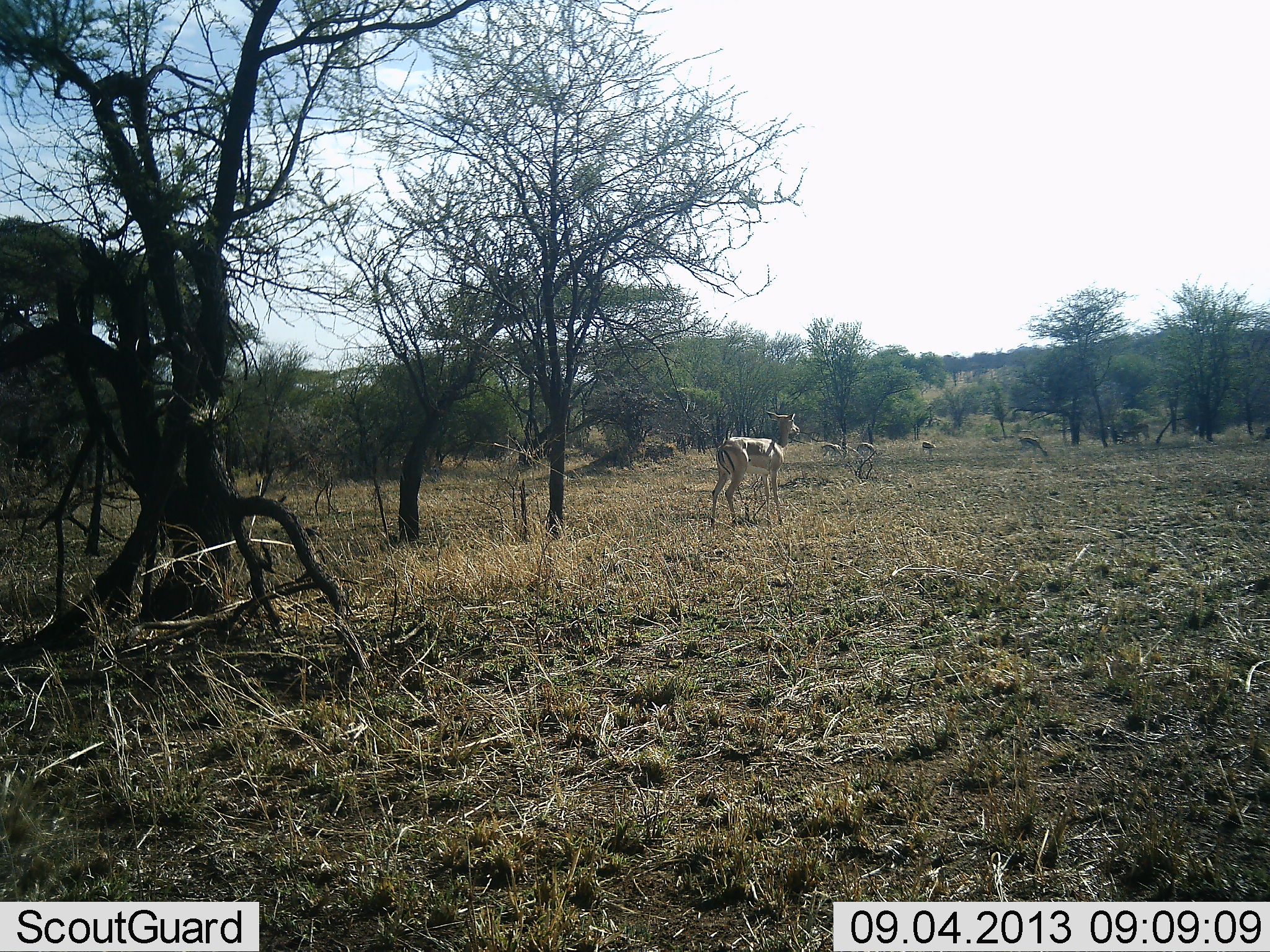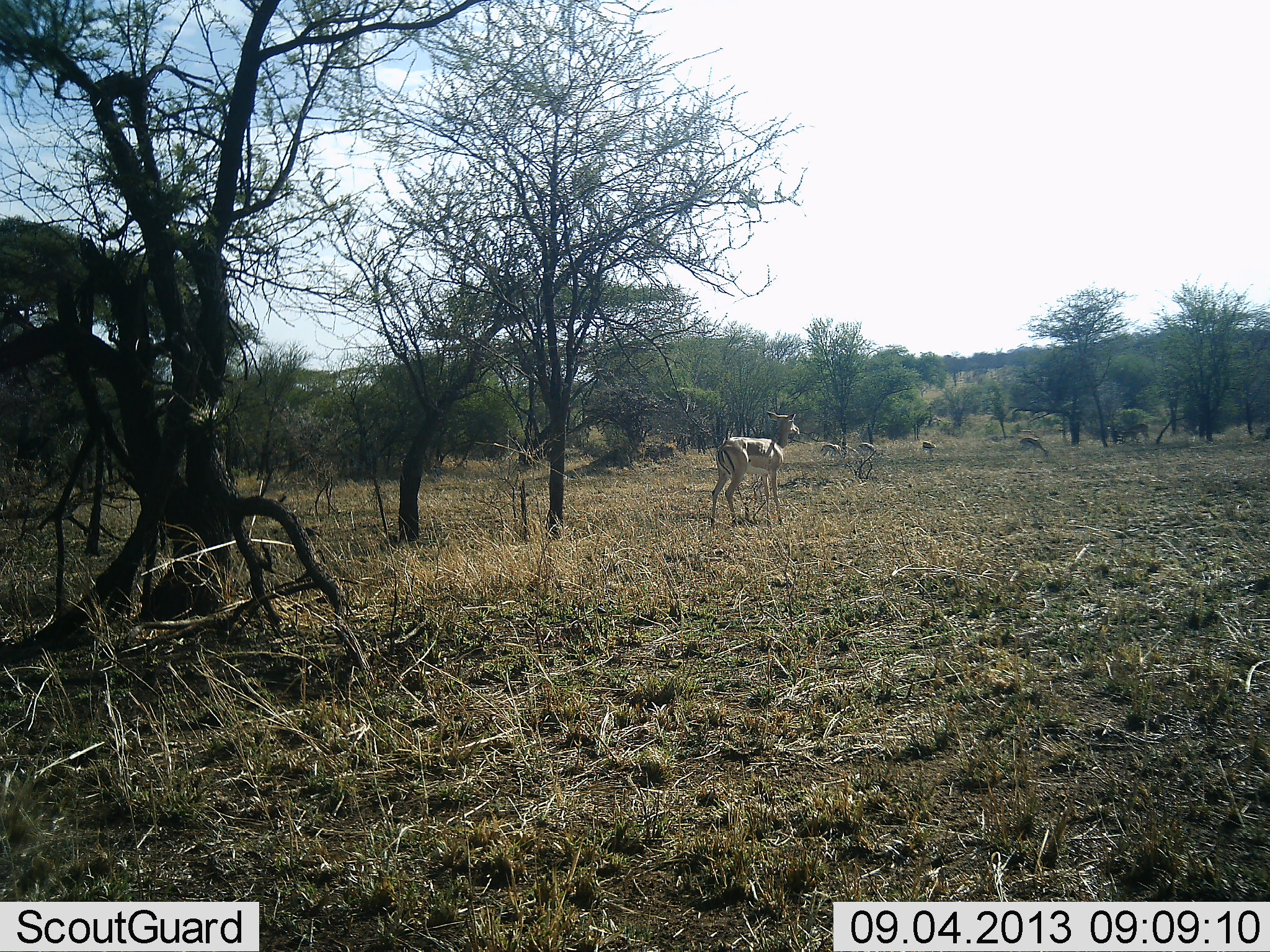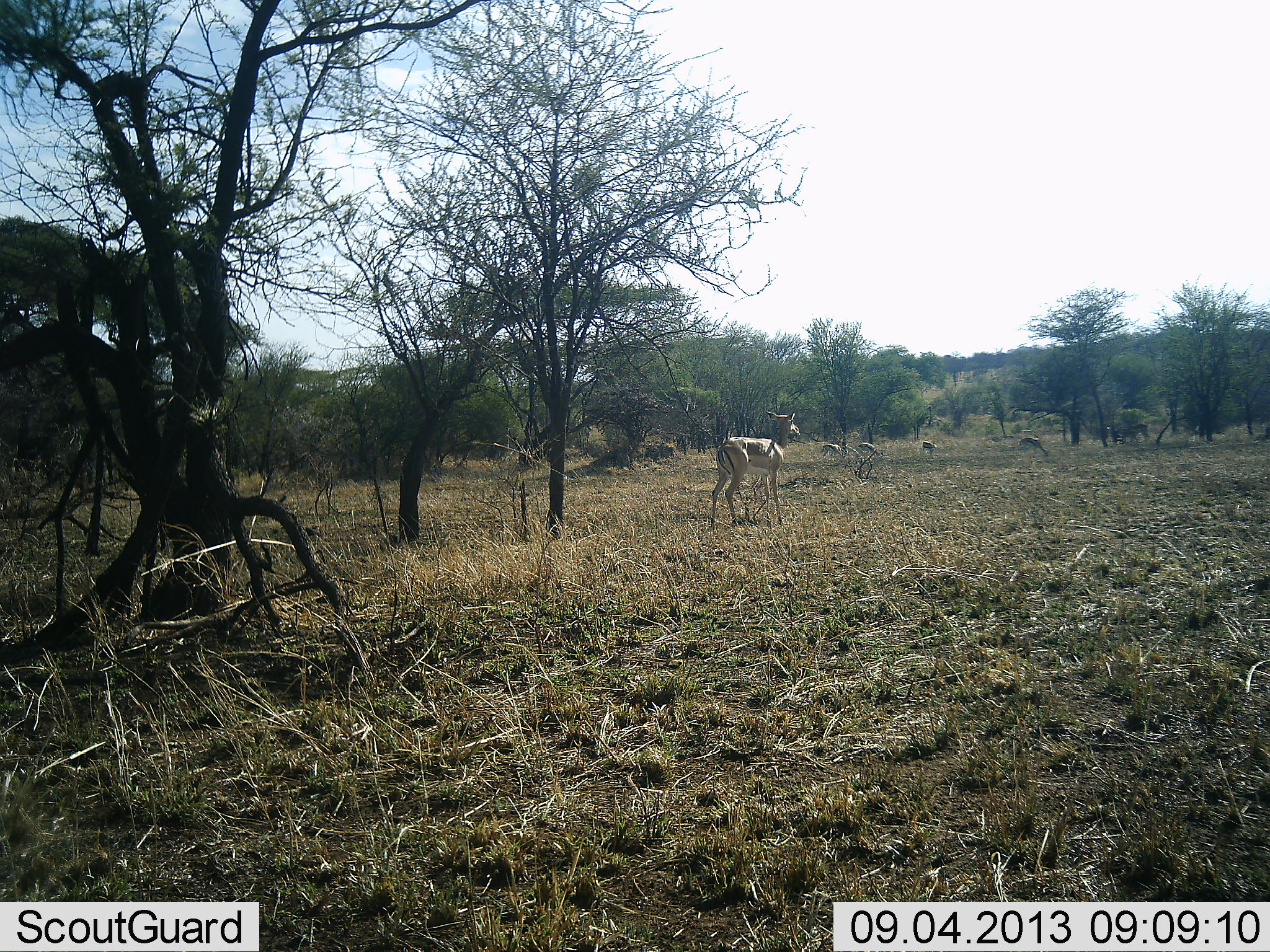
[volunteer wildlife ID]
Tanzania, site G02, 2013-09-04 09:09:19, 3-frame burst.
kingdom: Animalia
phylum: Chordata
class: Mammalia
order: Artiodactyla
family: Bovidae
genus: Aepyceros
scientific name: Aepyceros melampus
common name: impala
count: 4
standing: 100%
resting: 0%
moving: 0%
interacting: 0%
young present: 0%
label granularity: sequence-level